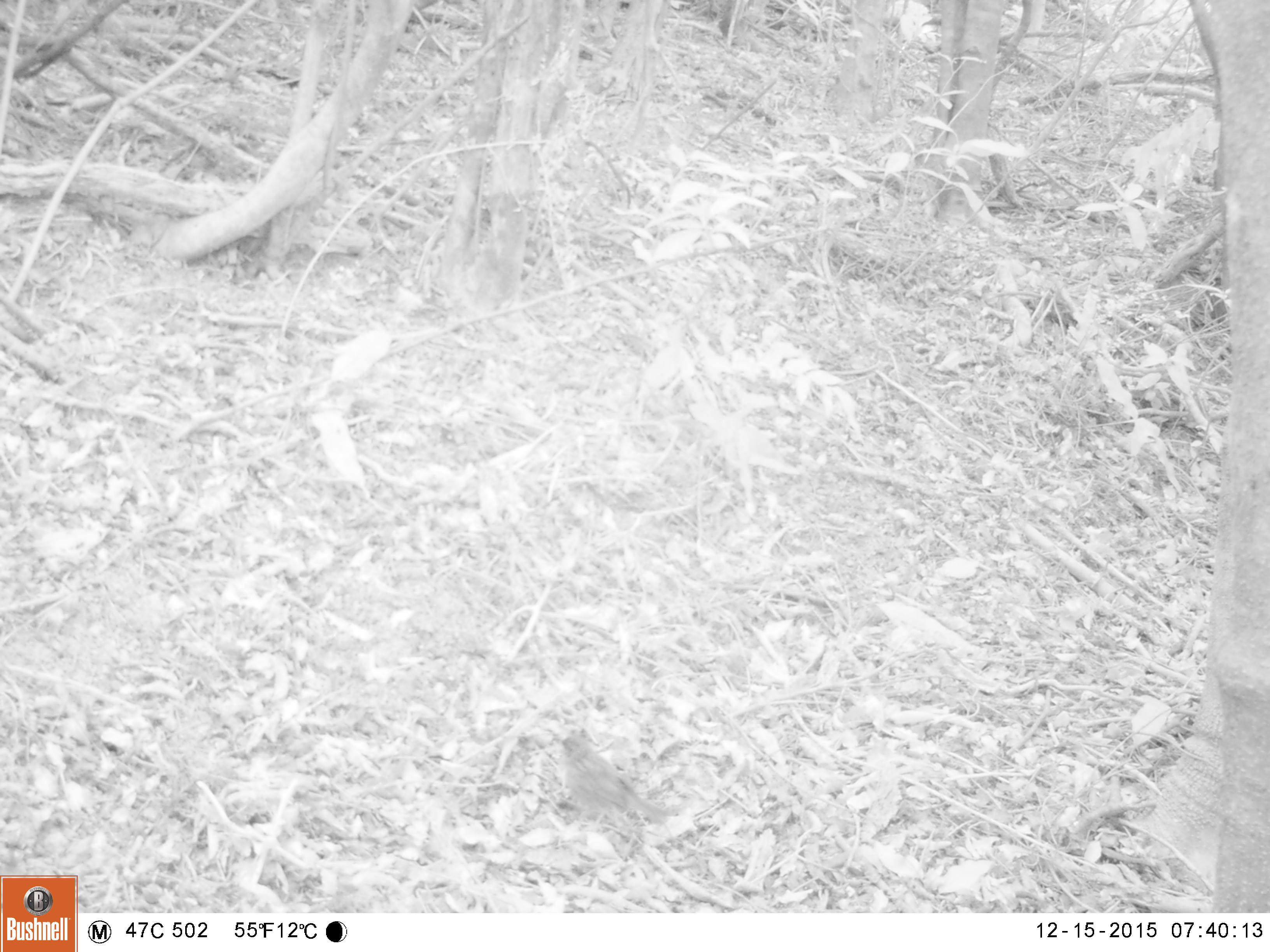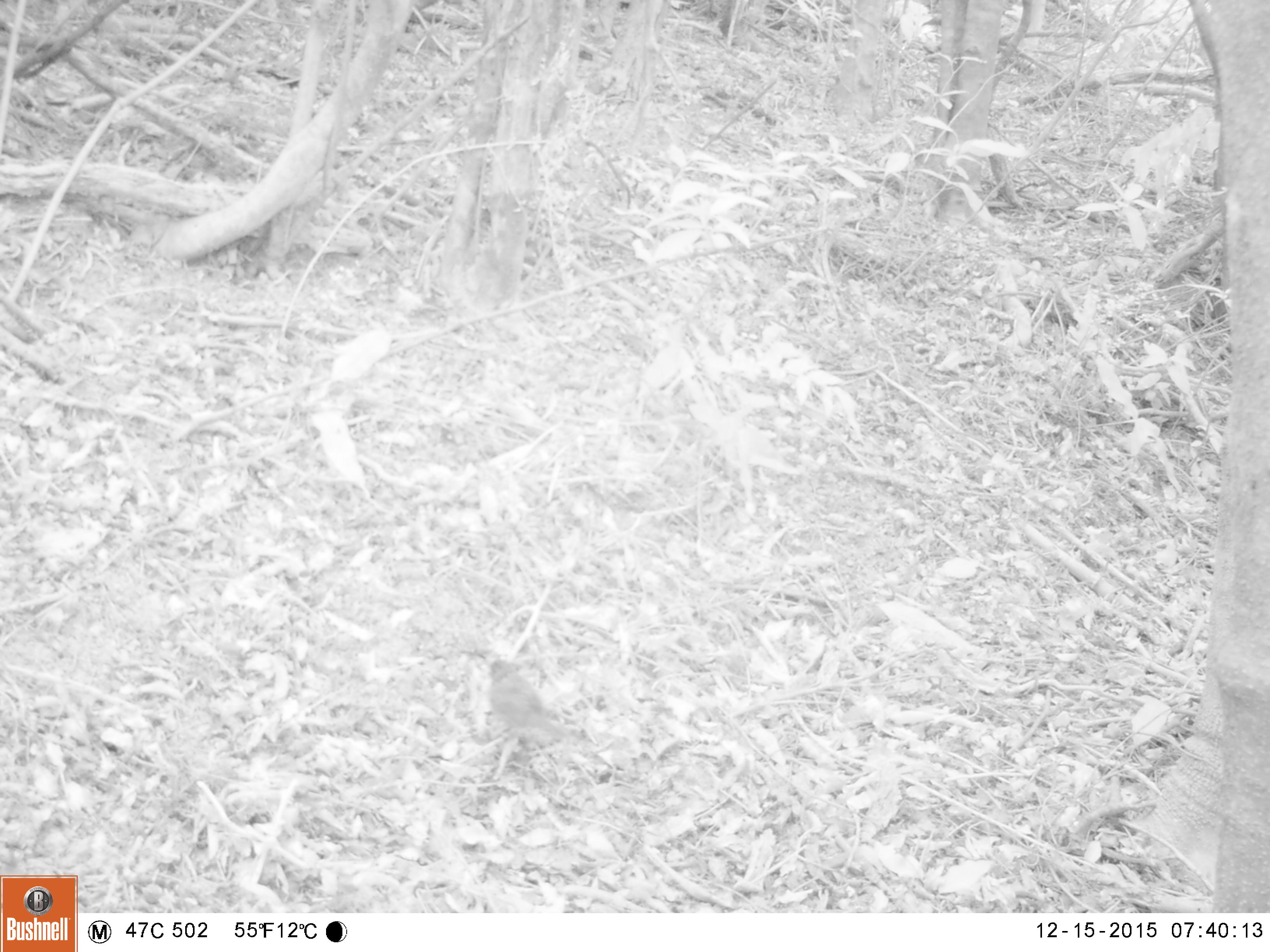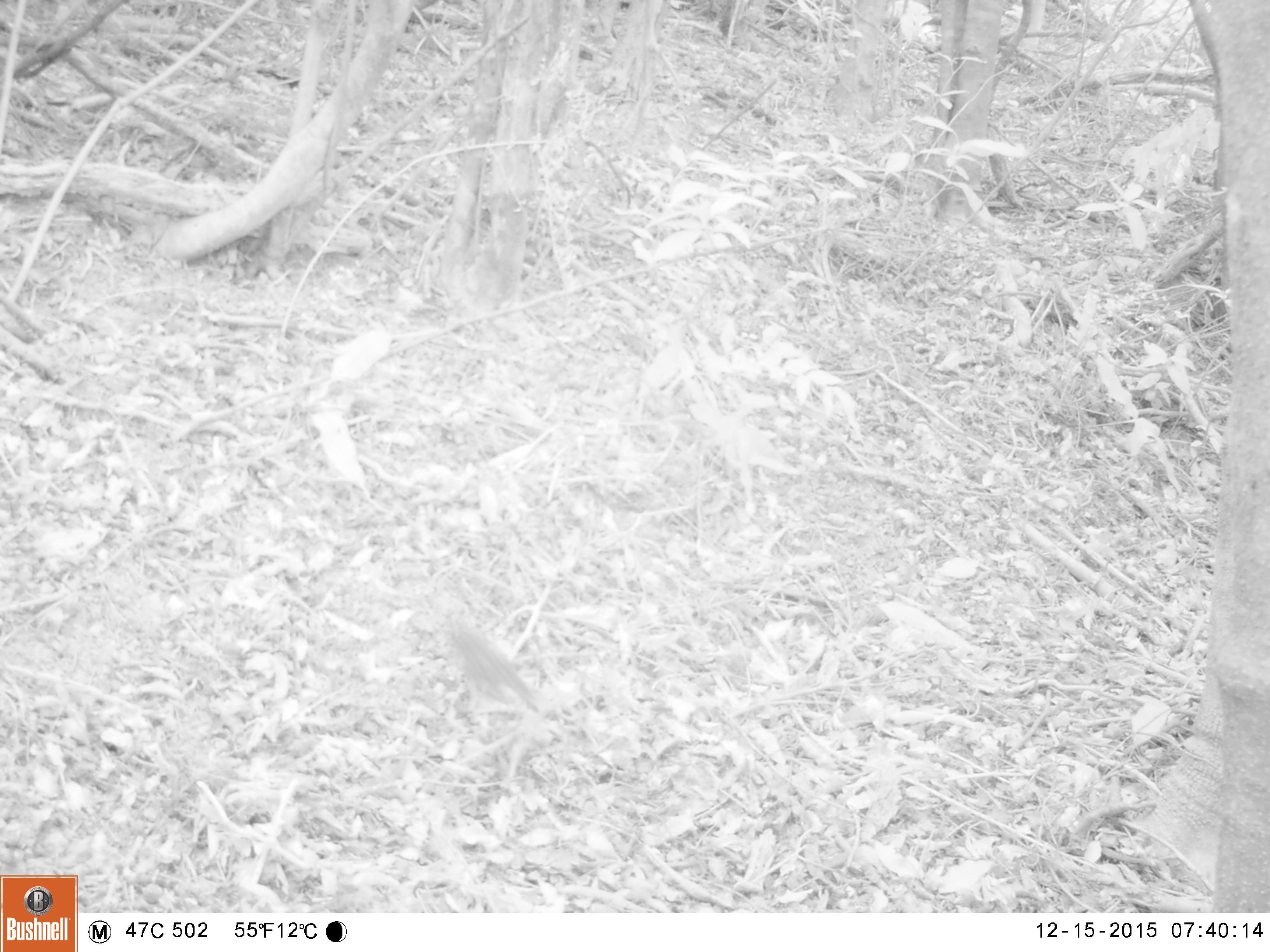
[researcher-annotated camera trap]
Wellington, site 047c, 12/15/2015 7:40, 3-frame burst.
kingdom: Animalia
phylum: Chordata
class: Aves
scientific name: Aves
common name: bird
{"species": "bird (Aves)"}